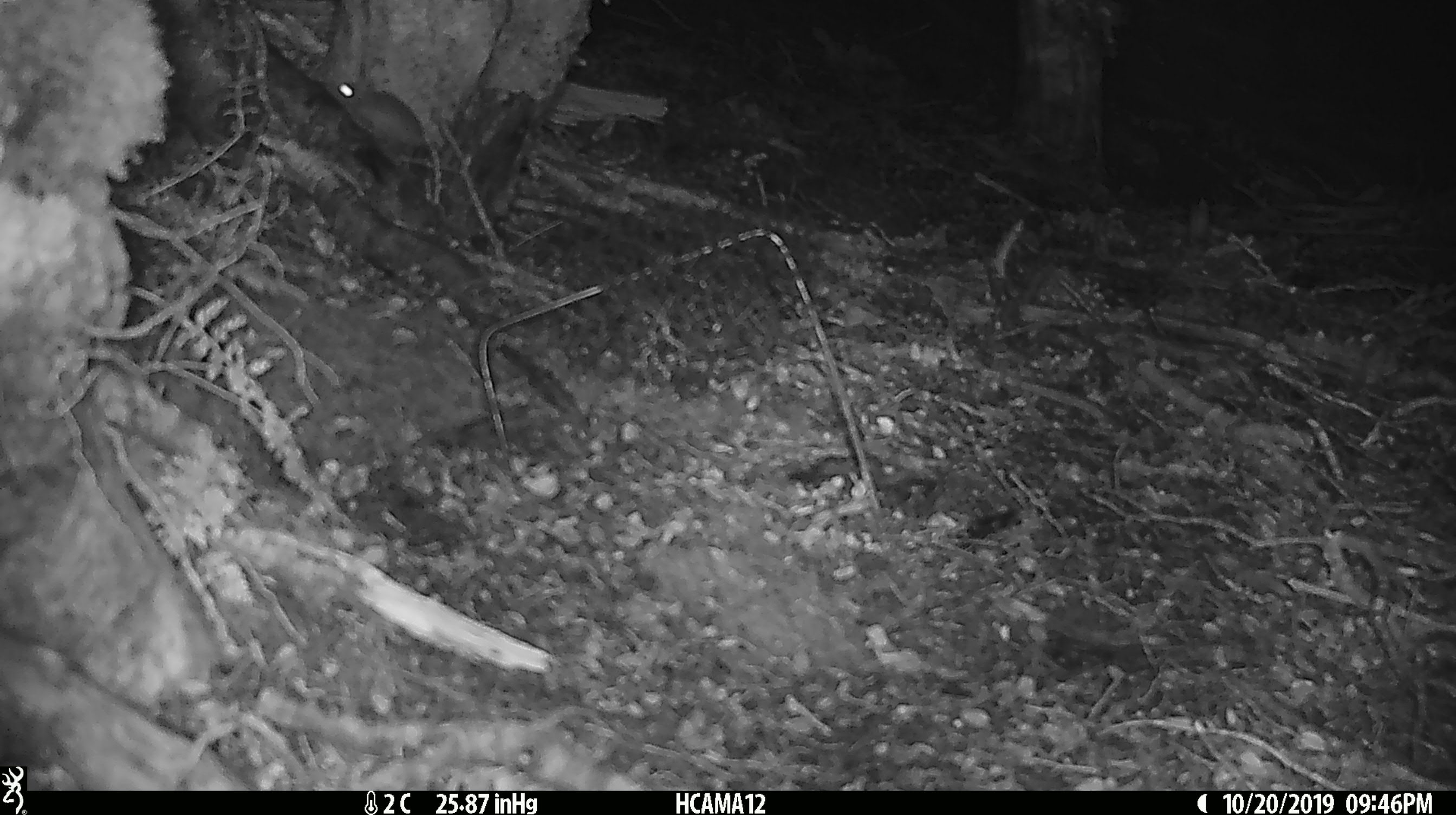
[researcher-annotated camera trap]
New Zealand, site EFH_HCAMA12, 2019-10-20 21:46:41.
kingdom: Animalia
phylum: Chordata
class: Mammalia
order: Rodentia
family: Muridae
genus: Mus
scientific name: Mus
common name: mouse